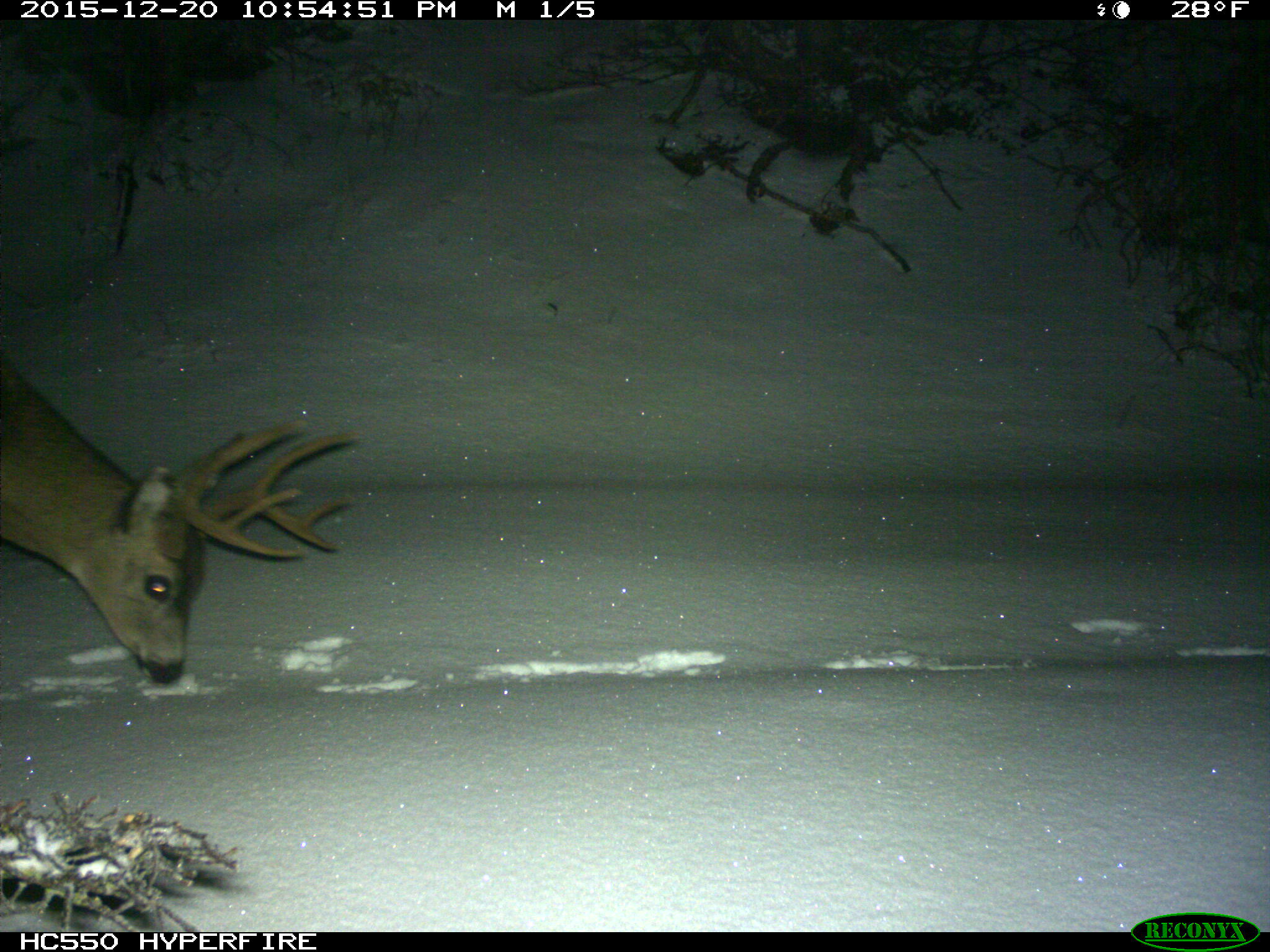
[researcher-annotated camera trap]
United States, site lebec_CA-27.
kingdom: Animalia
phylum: Chordata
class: Mammalia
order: Artiodactyla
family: Cervidae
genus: Odocoileus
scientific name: Odocoileus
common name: deer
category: unidentified deer